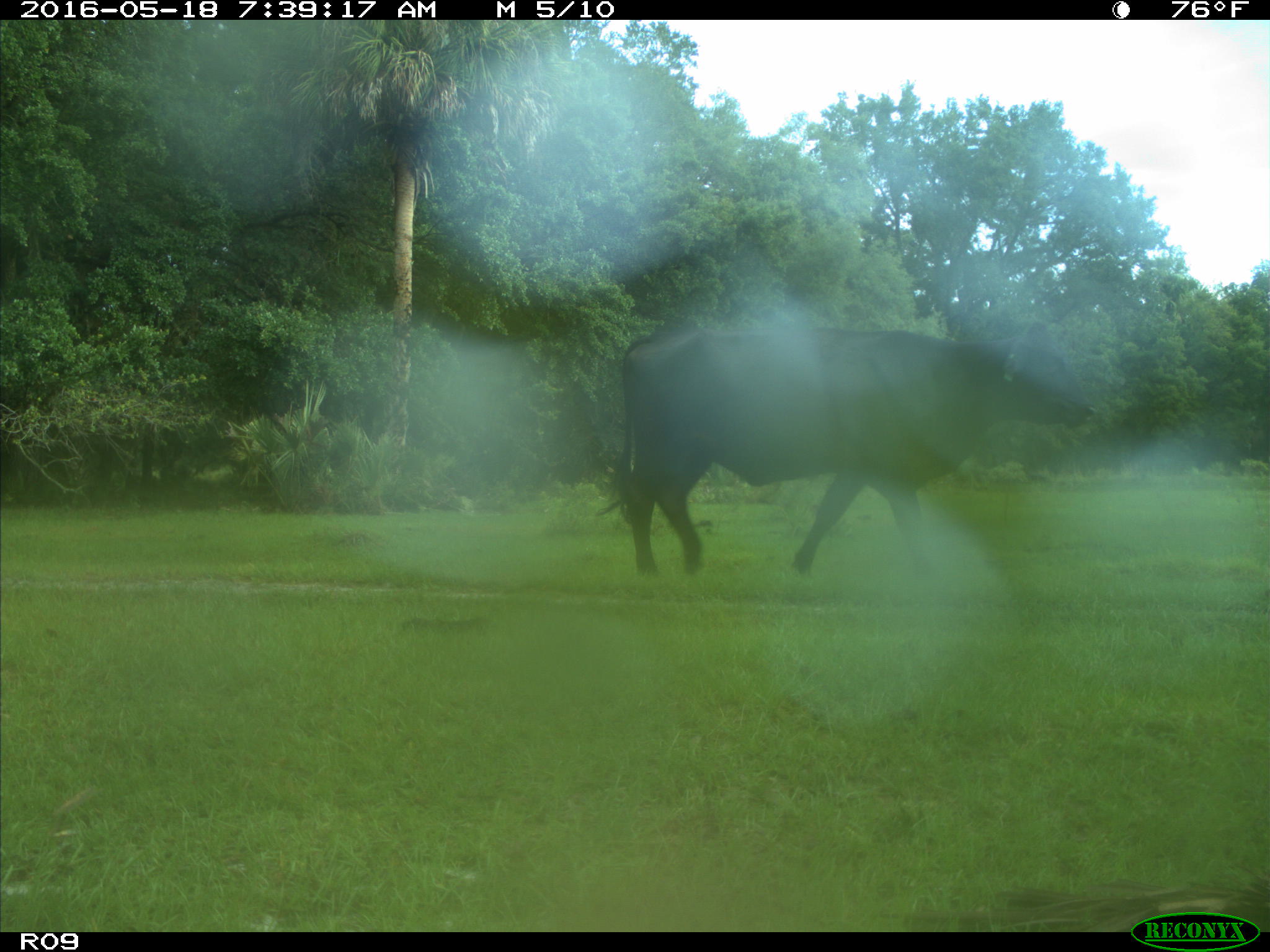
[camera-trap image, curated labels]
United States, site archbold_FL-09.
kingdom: Animalia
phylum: Chordata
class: Mammalia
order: Artiodactyla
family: Bovidae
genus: Bos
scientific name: Bos taurus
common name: domestic cow